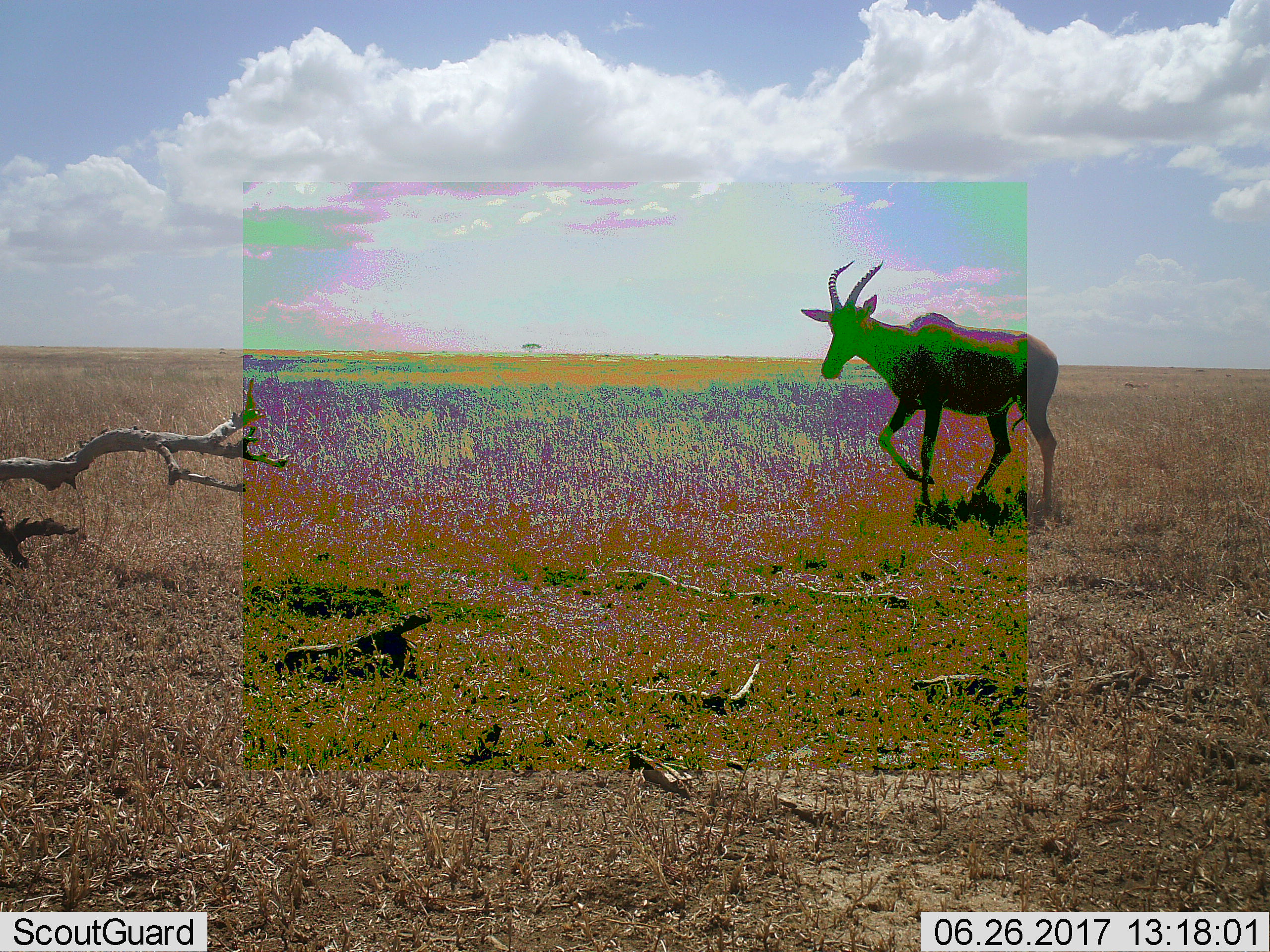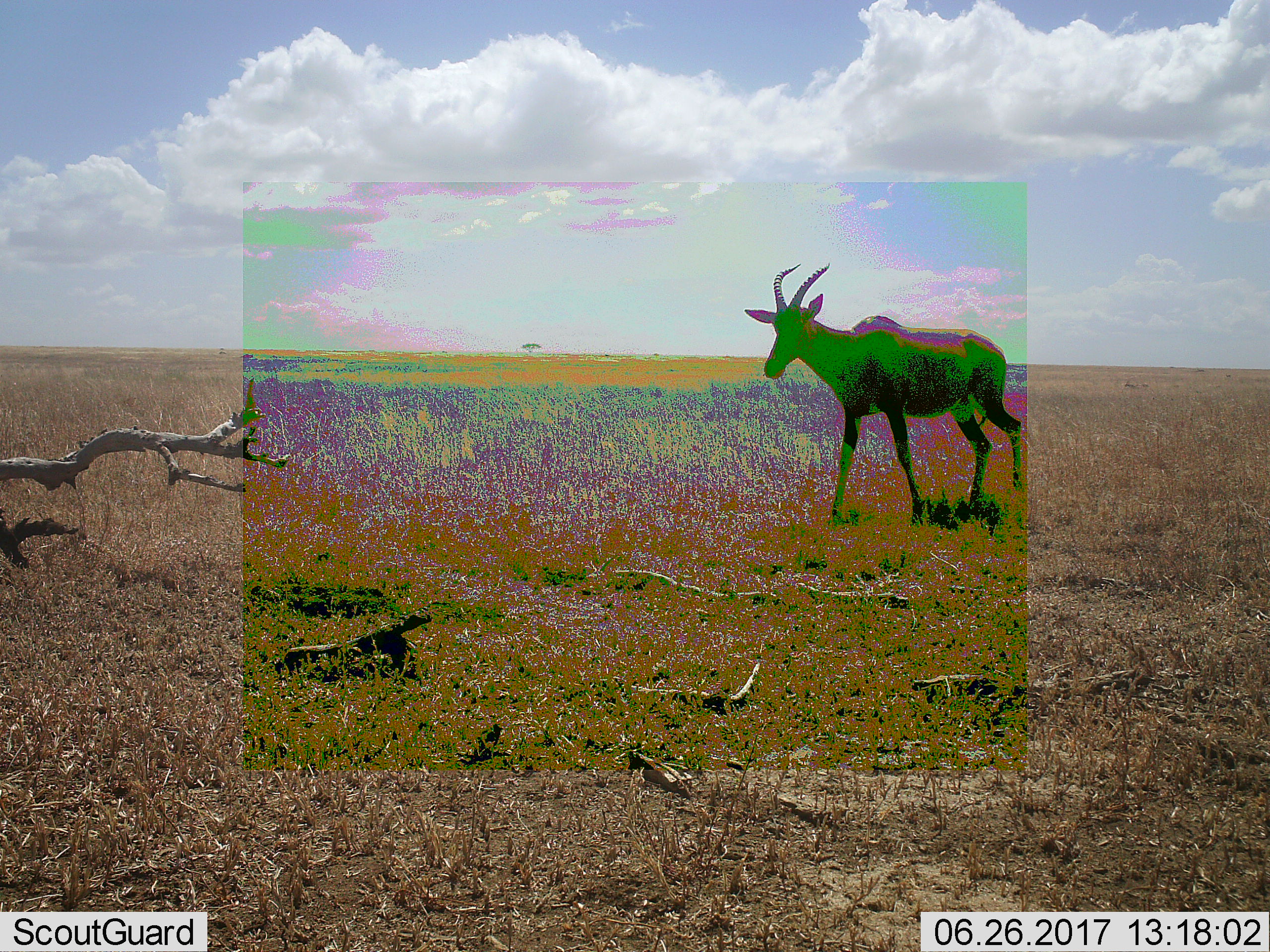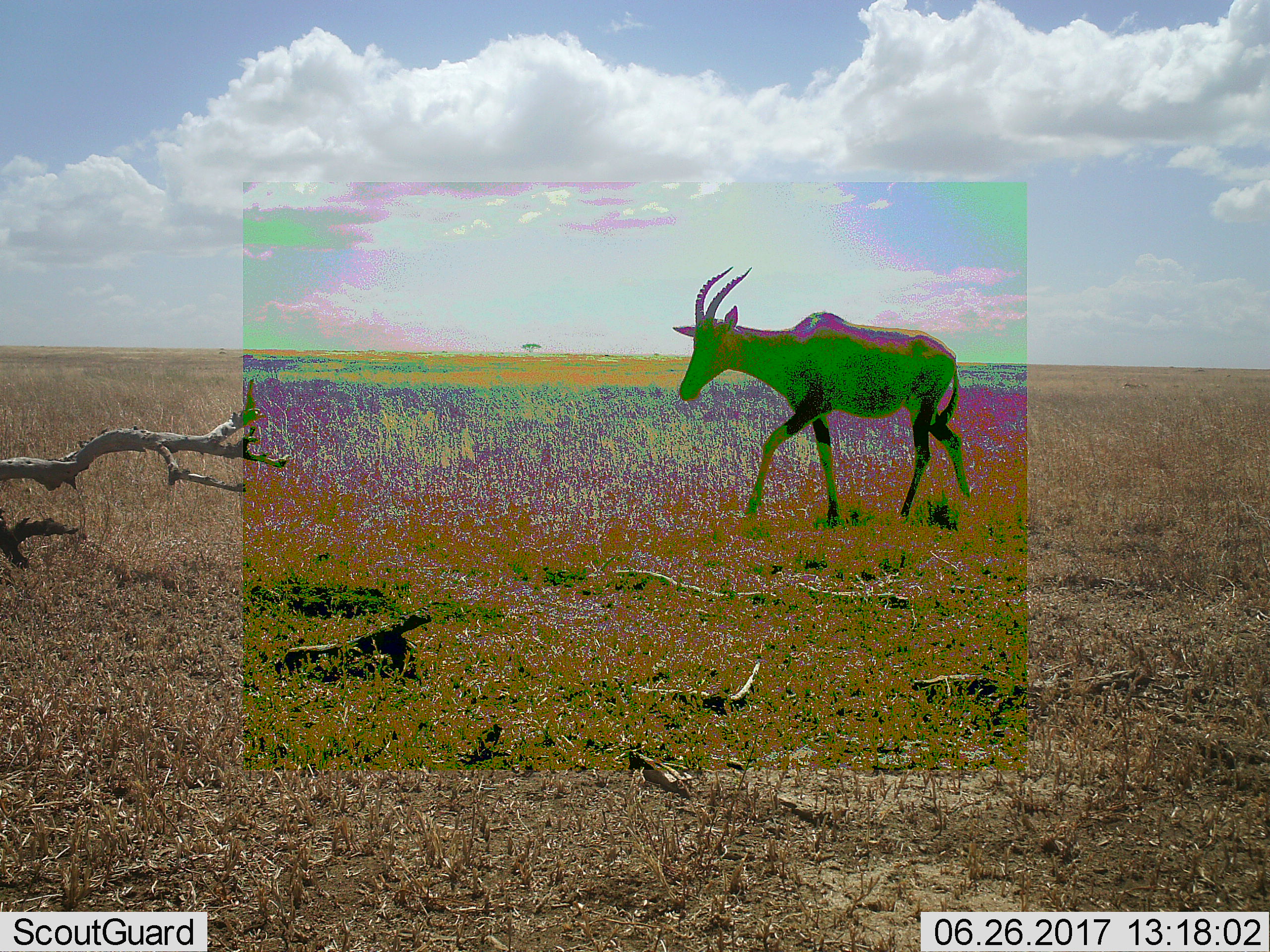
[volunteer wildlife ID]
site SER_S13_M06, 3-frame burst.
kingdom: Animalia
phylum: Chordata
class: Mammalia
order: Artiodactyla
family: Bovidae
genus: Damaliscus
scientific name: Damaliscus lunatus jimela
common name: topi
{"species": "topi (Damaliscus lunatus jimela)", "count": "1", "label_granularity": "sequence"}